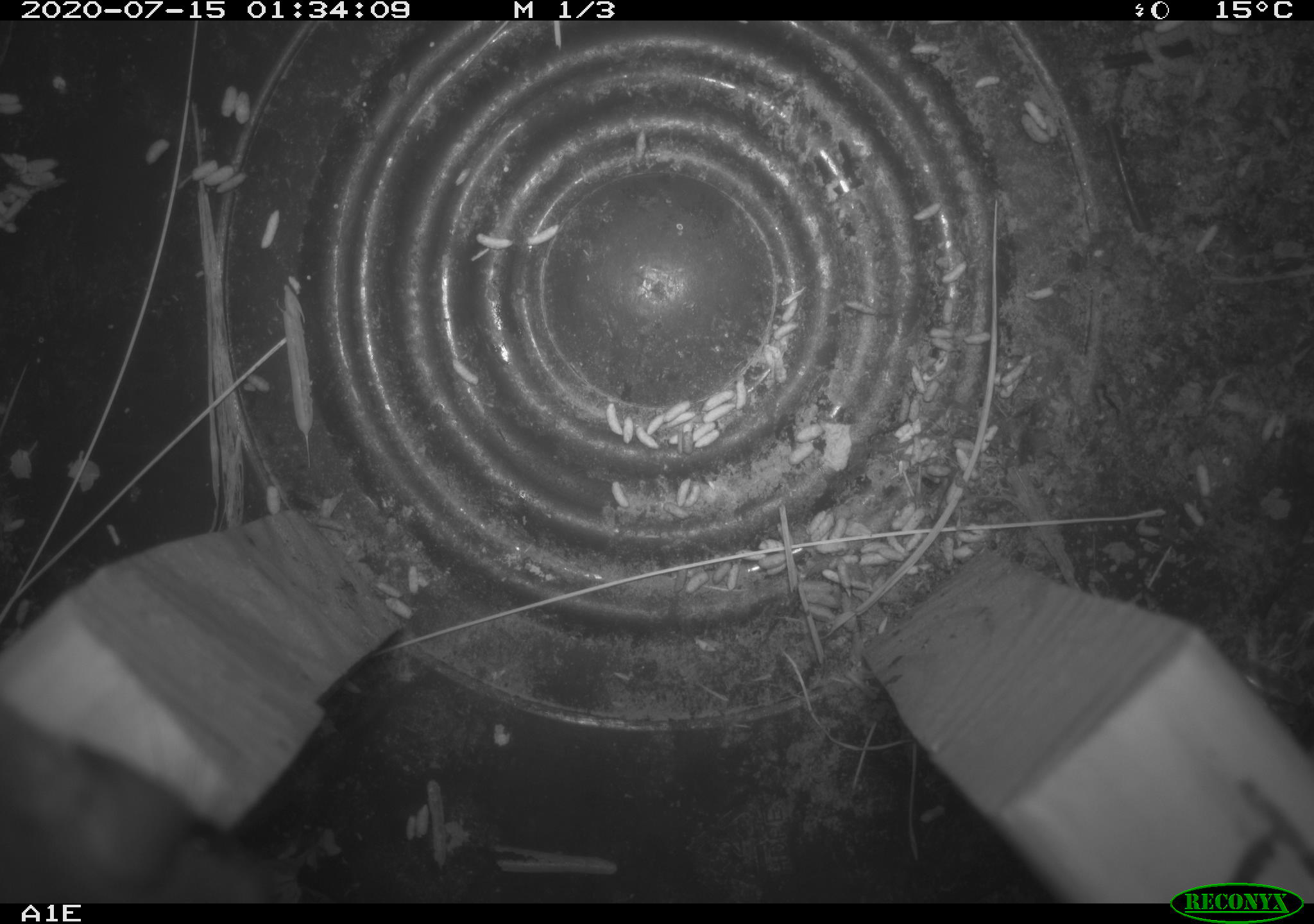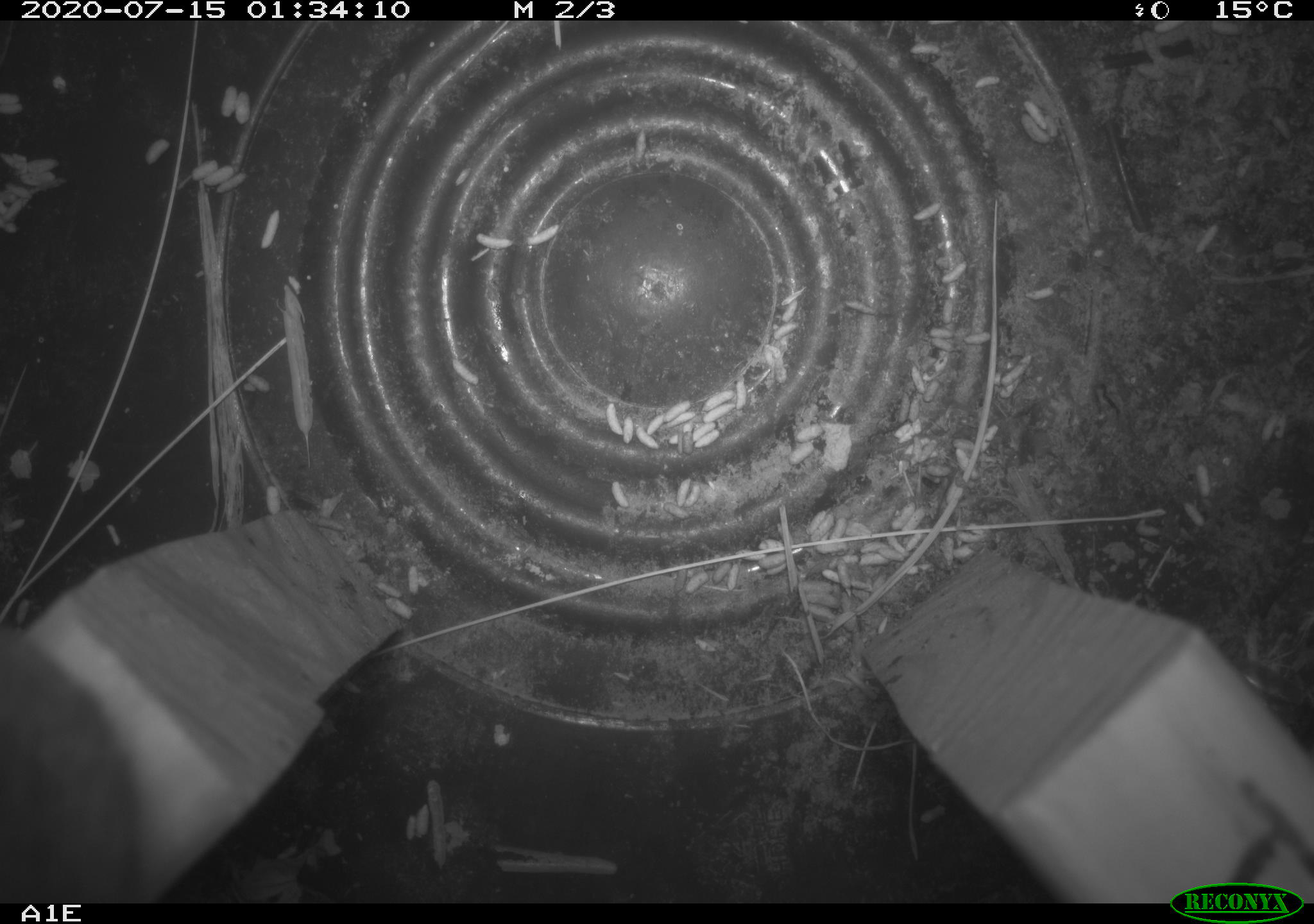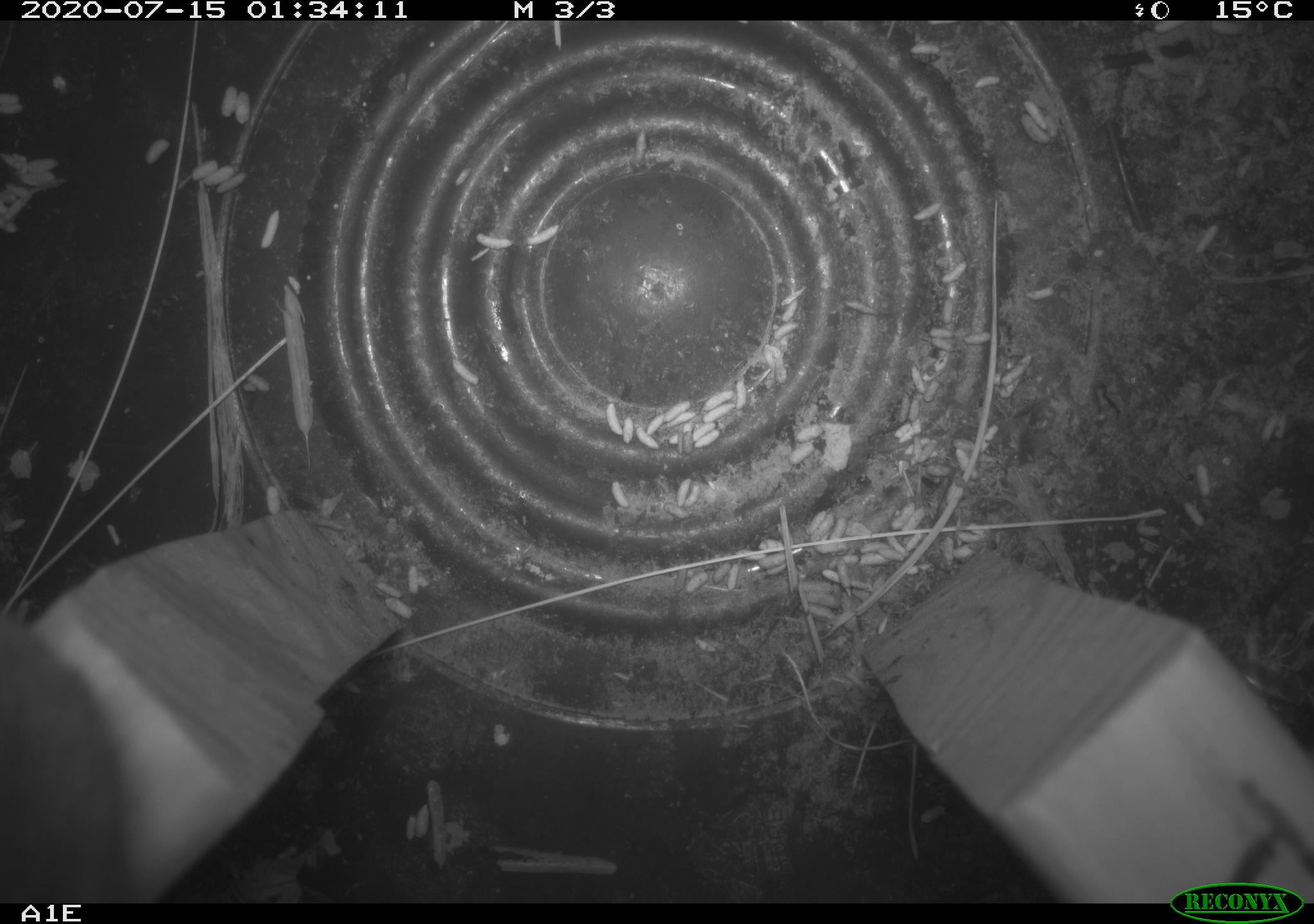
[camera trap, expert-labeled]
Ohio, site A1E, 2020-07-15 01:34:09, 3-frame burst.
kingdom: Animalia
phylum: Chordata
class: Mammalia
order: Rodentia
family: Cricetidae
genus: Peromyscus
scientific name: Peromyscus leucopus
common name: white-footed mouse